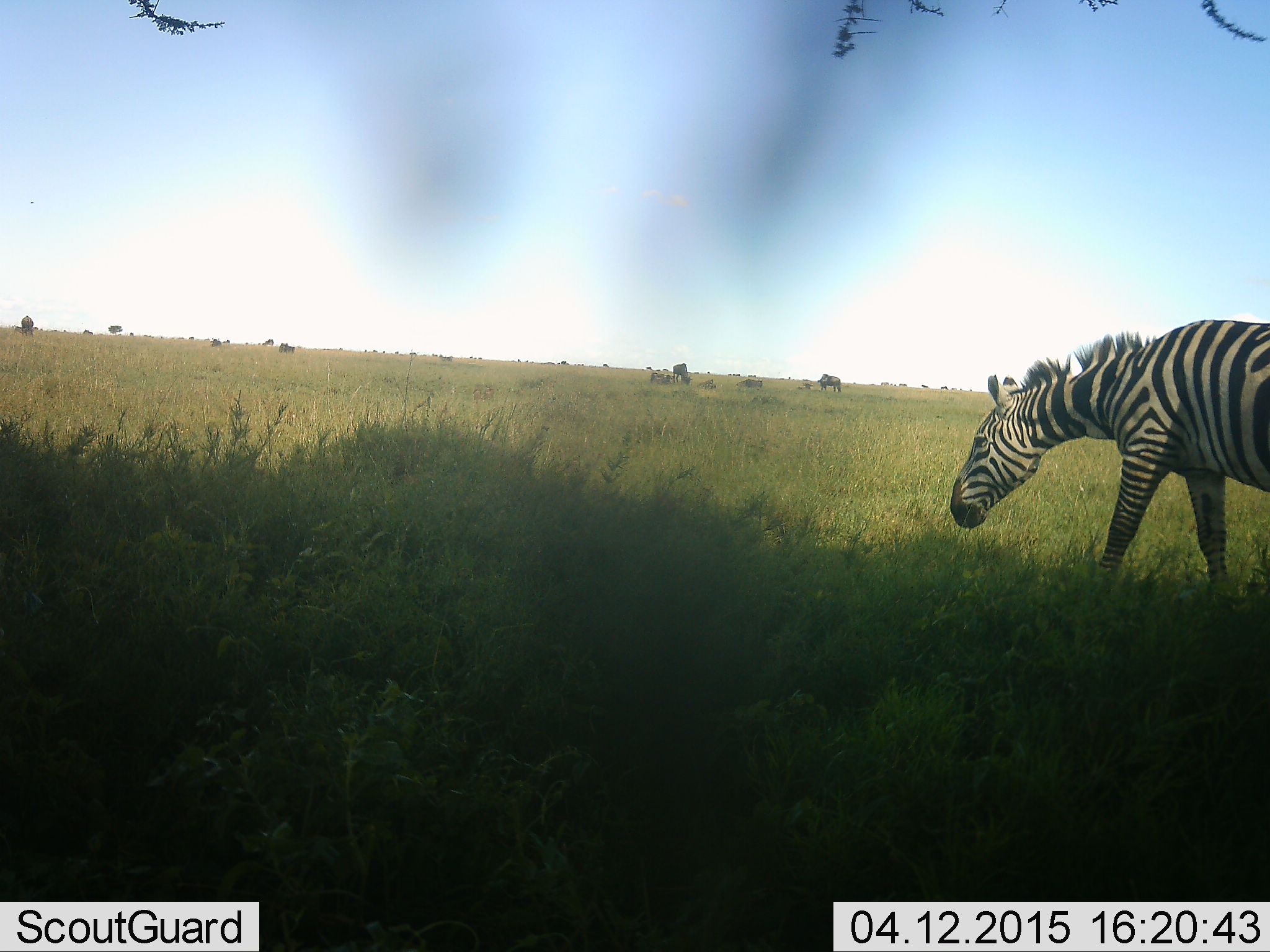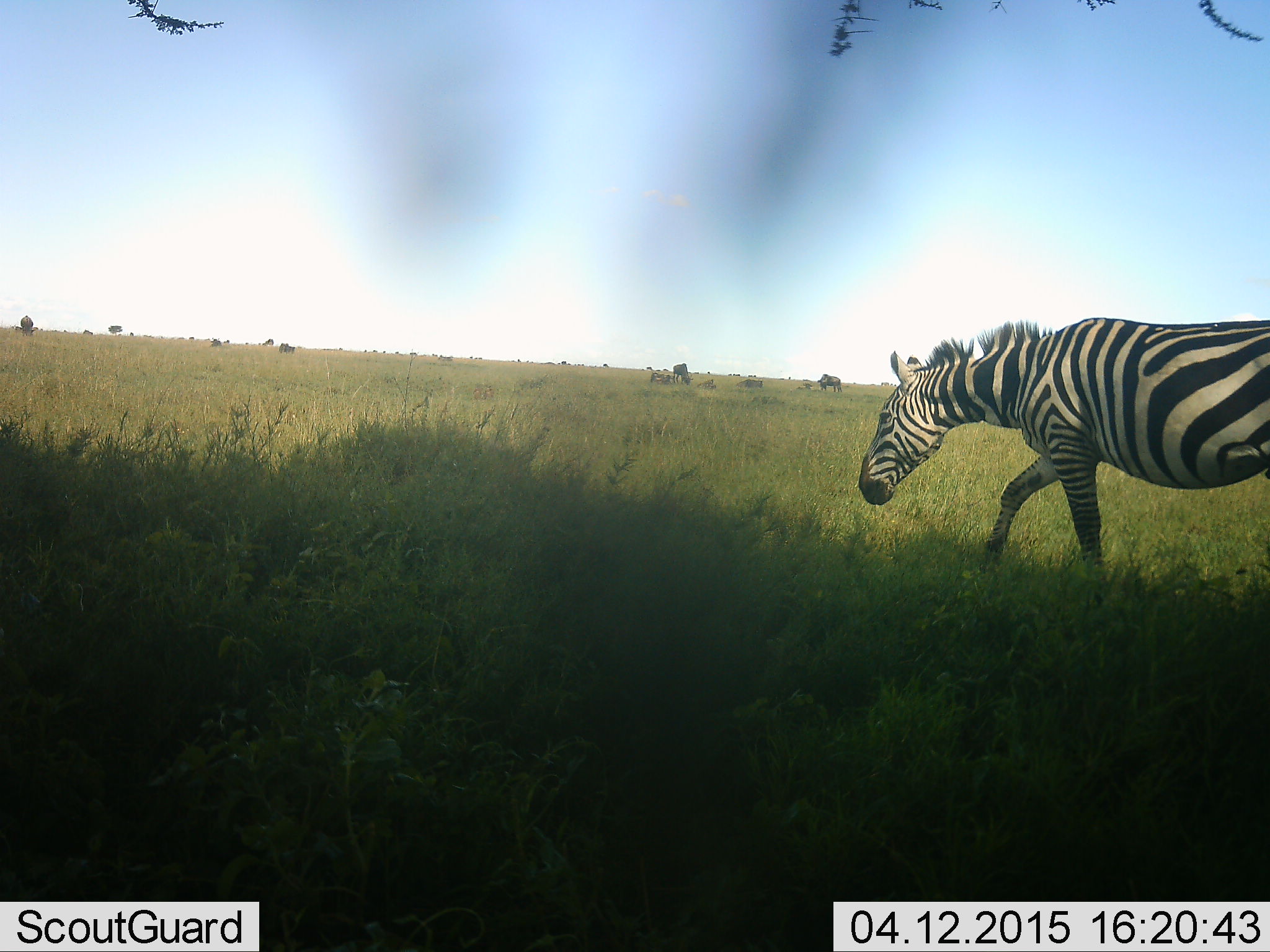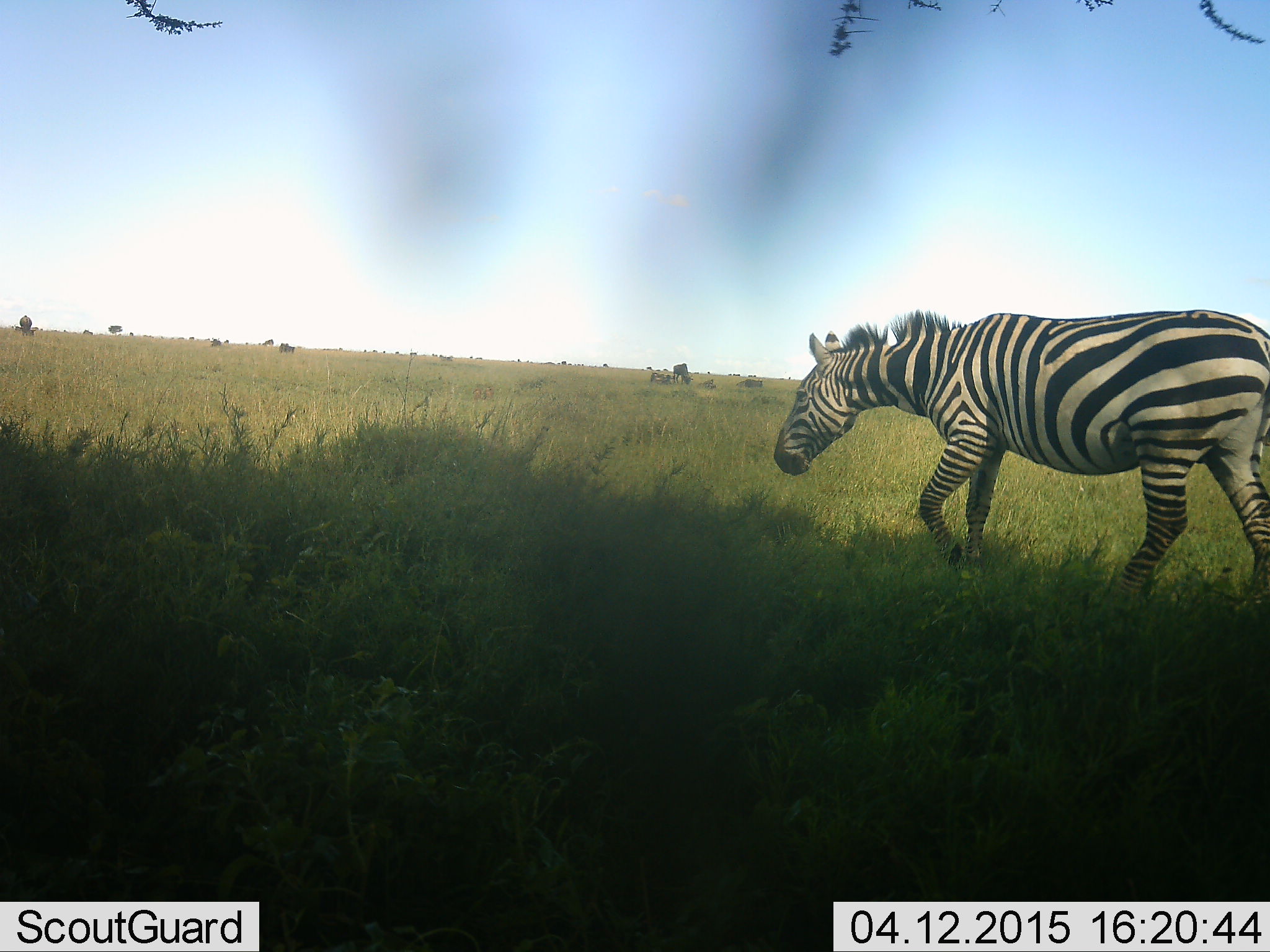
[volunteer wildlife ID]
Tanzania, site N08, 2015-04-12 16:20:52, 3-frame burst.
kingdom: Animalia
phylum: Chordata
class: Mammalia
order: Perissodactyla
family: Equidae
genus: Equus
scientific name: Equus quagga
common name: plains zebra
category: zebra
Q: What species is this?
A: Zebra (plains zebra) (Equus quagga).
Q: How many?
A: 1.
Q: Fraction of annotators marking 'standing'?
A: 12%.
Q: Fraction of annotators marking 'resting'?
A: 0%.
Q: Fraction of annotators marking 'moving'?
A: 100%.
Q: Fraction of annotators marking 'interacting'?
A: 0%.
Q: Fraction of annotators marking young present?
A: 0%.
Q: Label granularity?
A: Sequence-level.